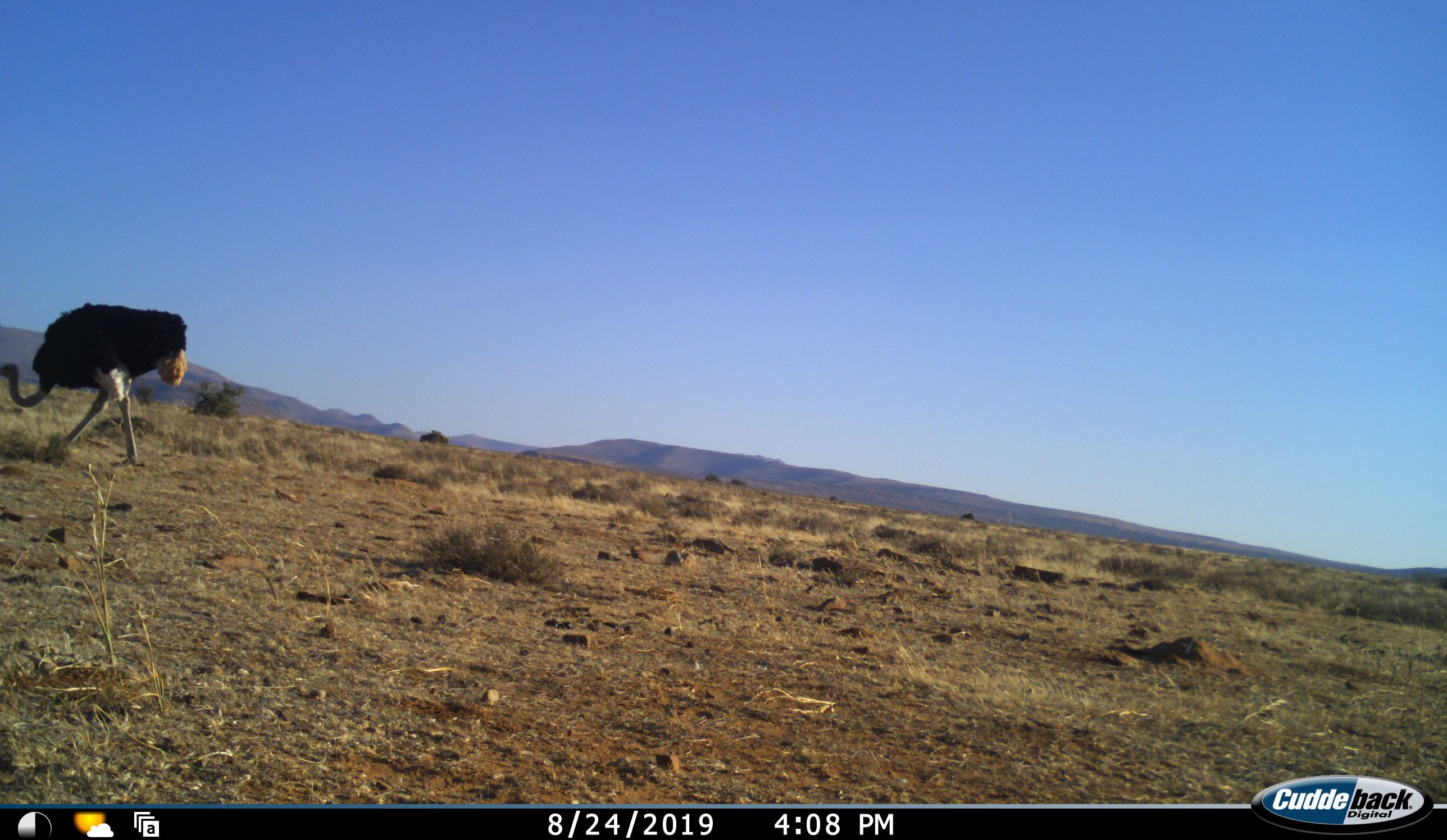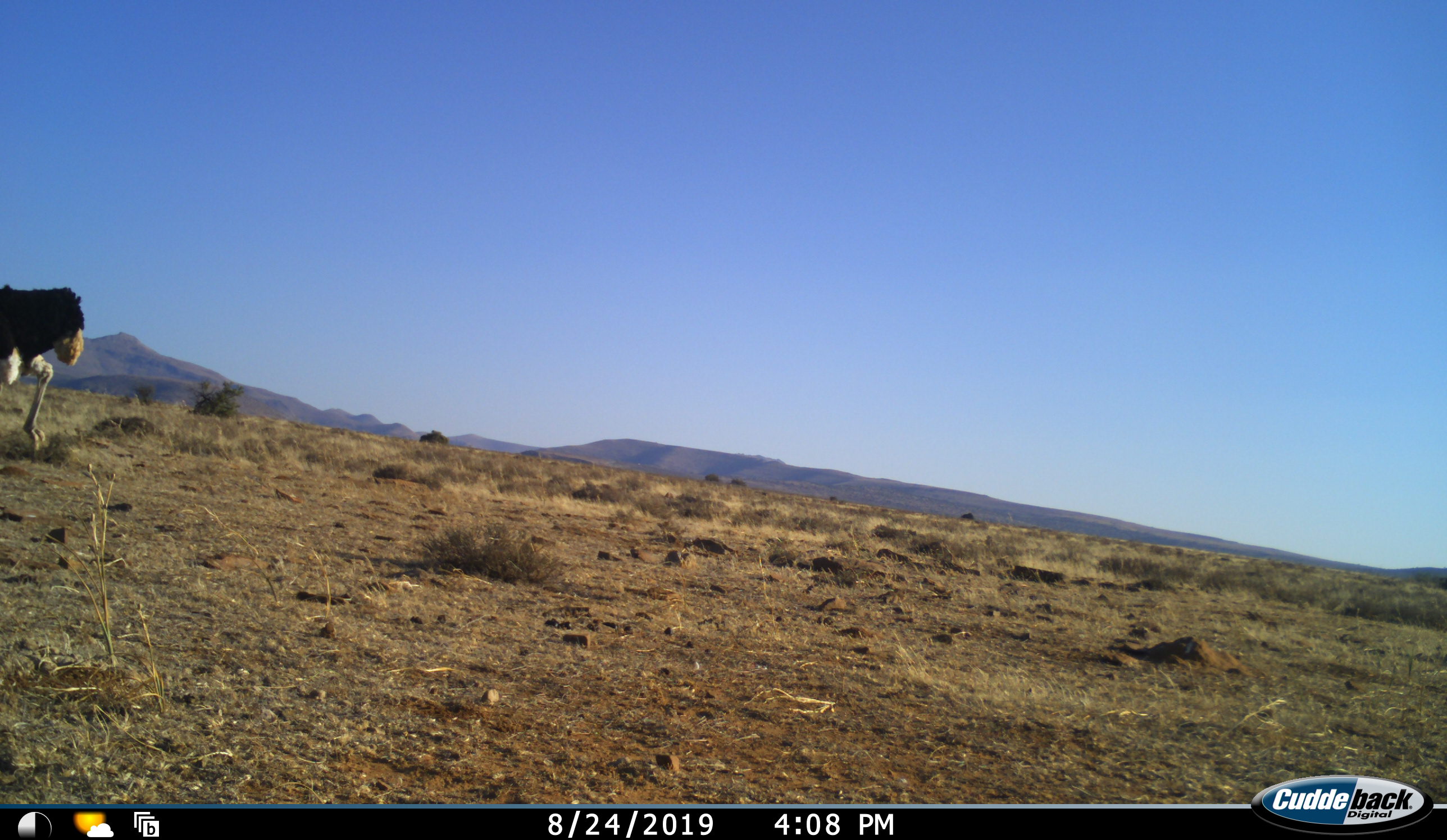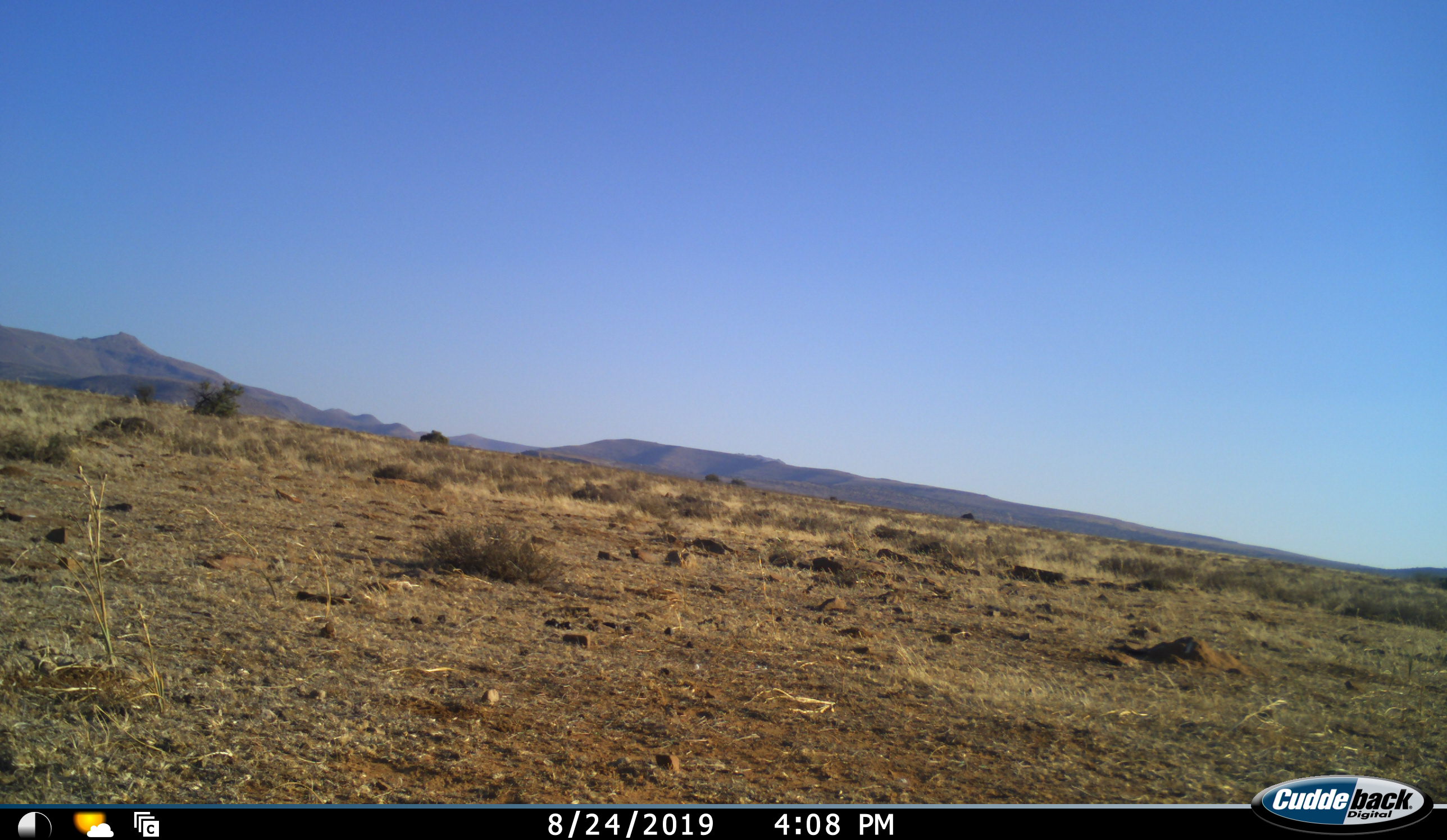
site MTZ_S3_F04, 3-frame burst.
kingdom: Animalia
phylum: Chordata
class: Aves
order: Struthioniformes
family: Struthionidae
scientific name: Struthionidae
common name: ostrich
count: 1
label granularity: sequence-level